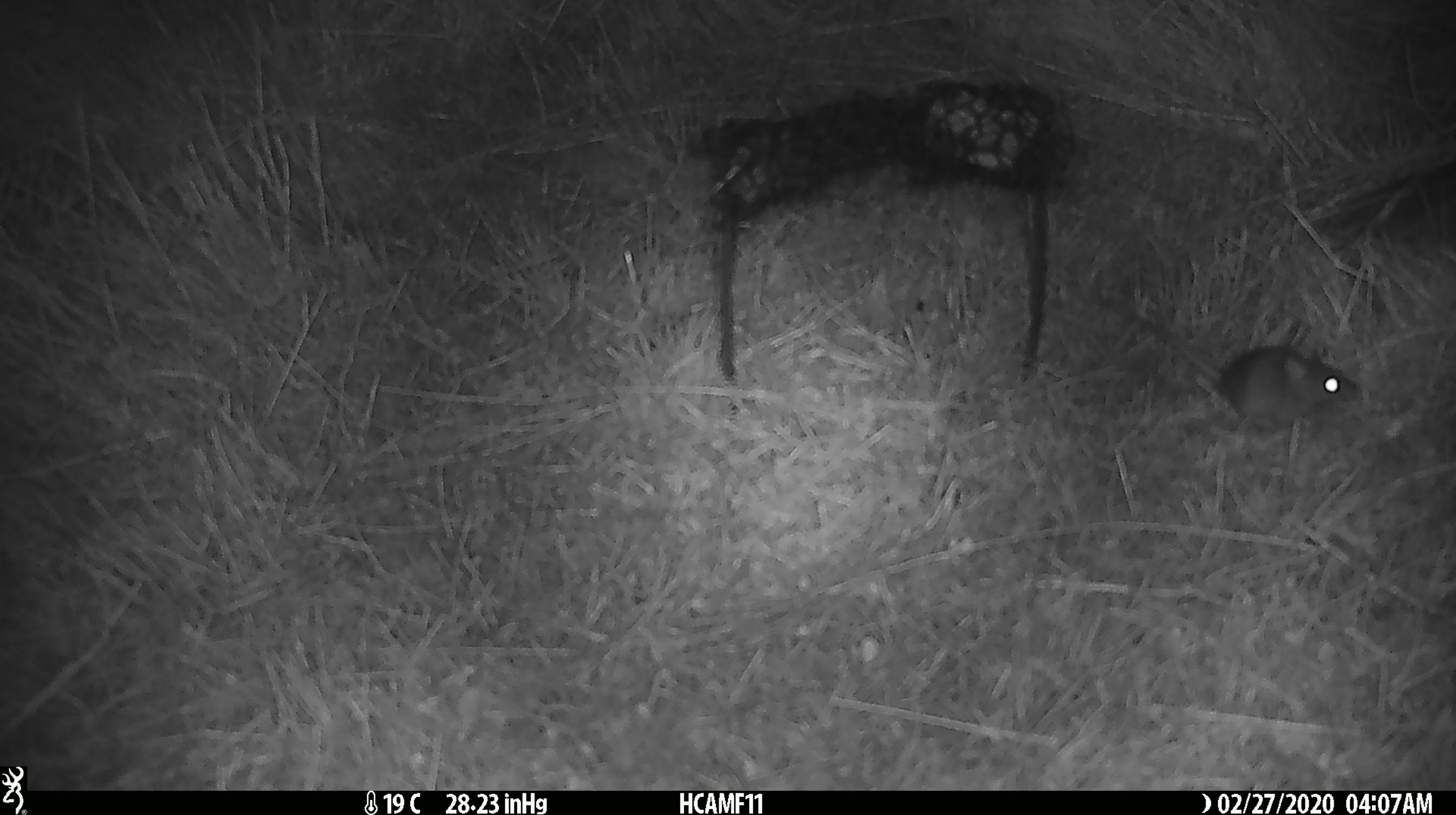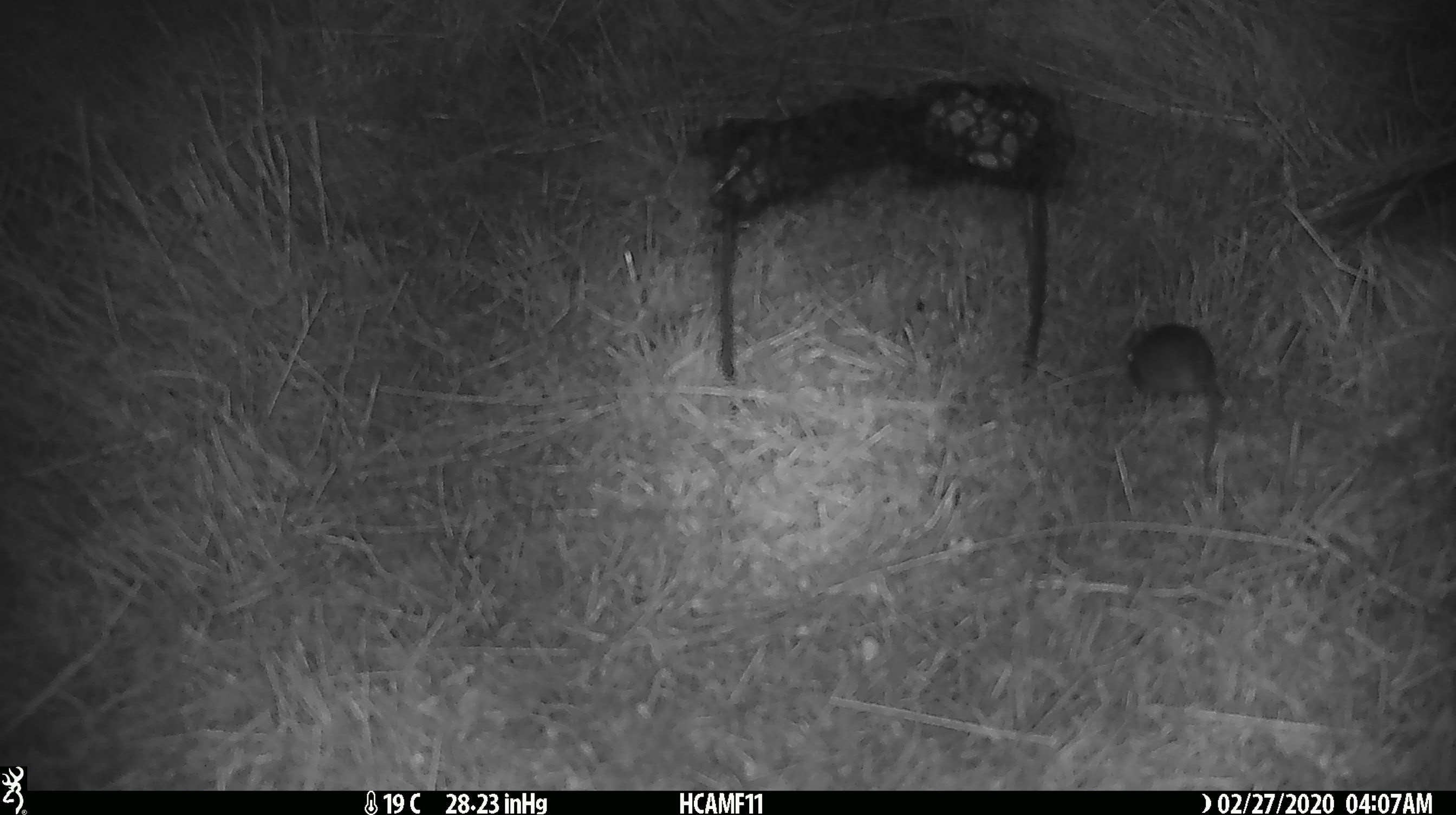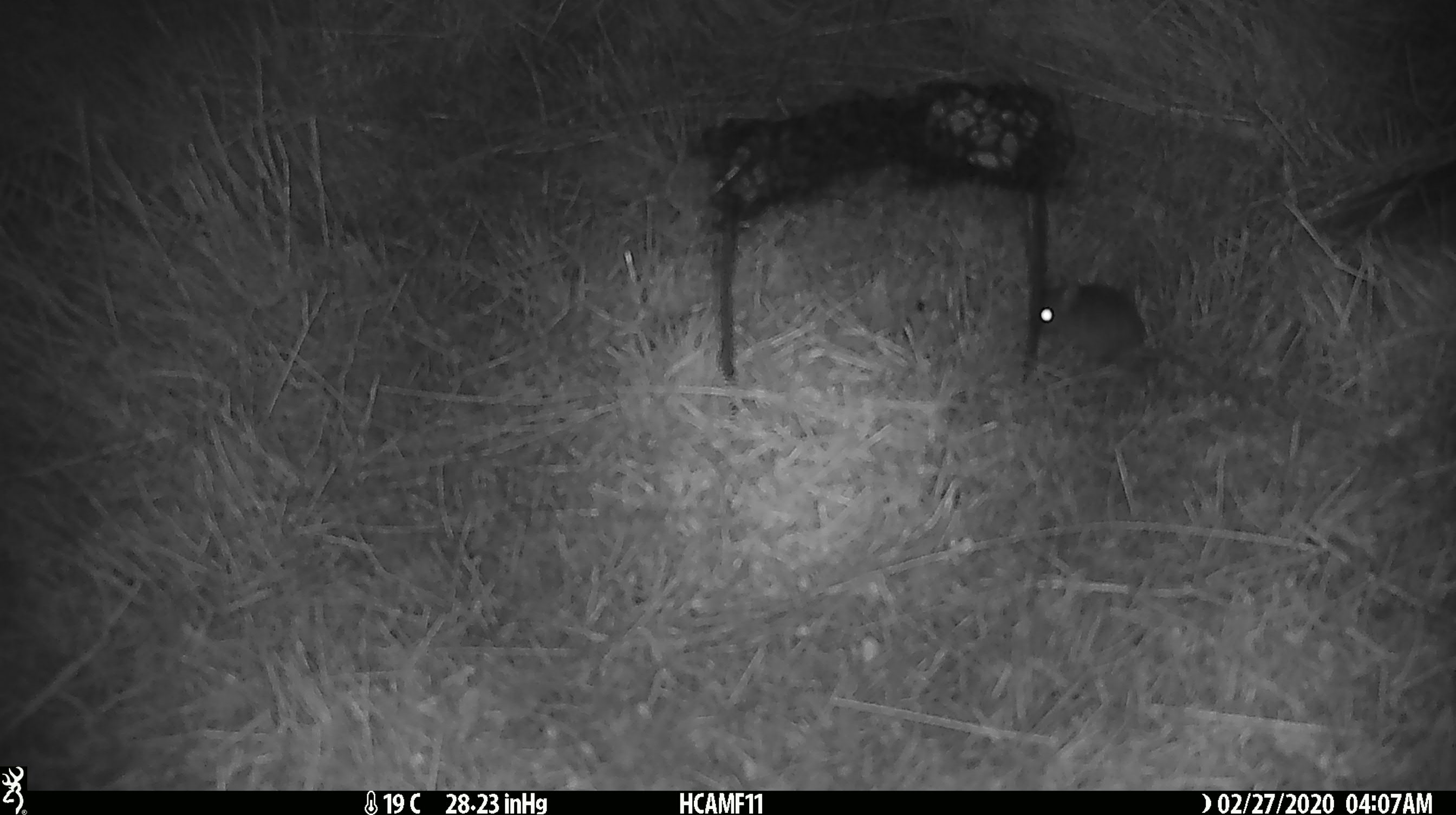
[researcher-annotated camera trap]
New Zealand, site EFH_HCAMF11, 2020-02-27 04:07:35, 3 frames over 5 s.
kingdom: Animalia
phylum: Chordata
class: Mammalia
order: Rodentia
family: Muridae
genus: Mus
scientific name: Mus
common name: mouse